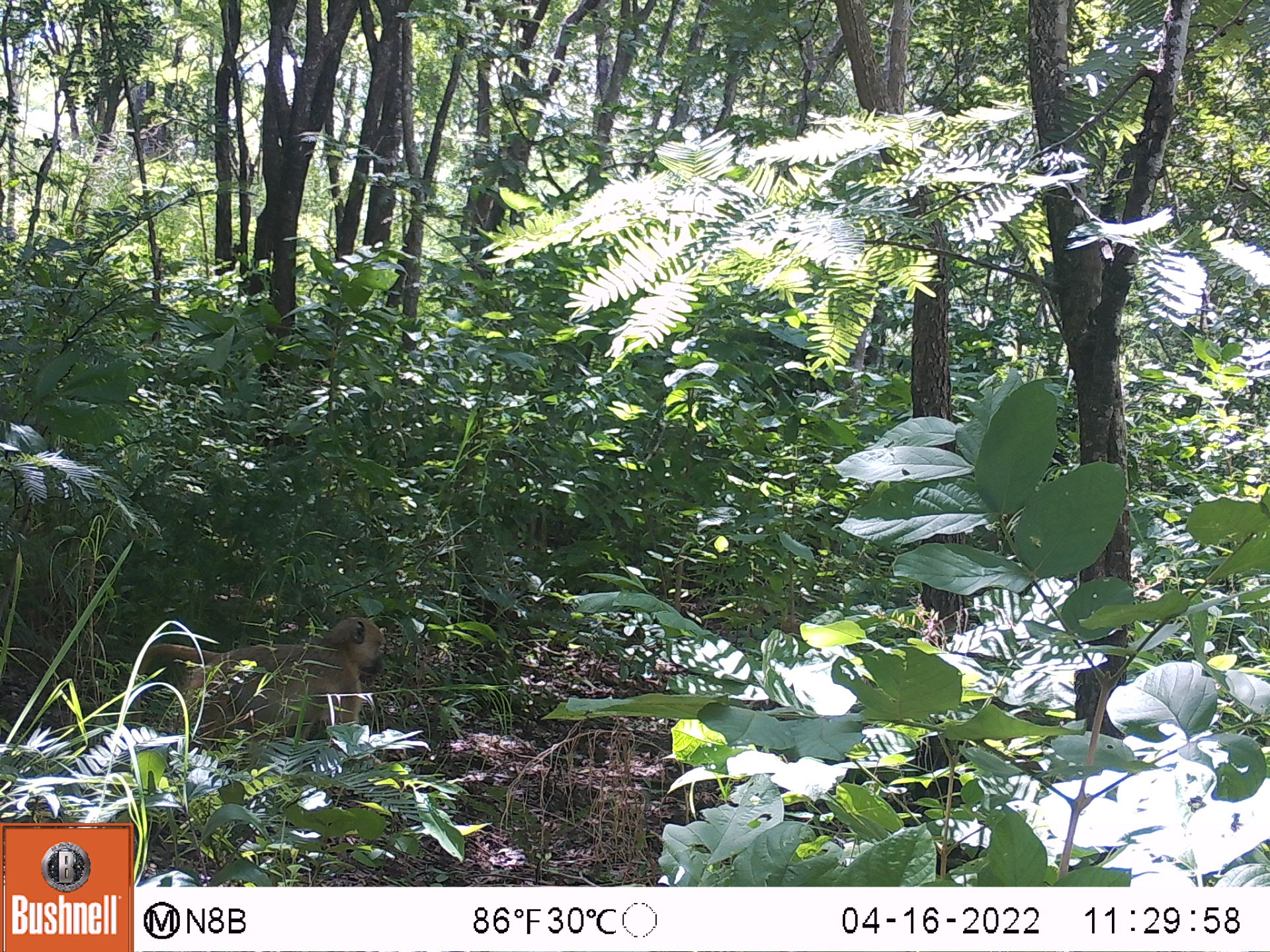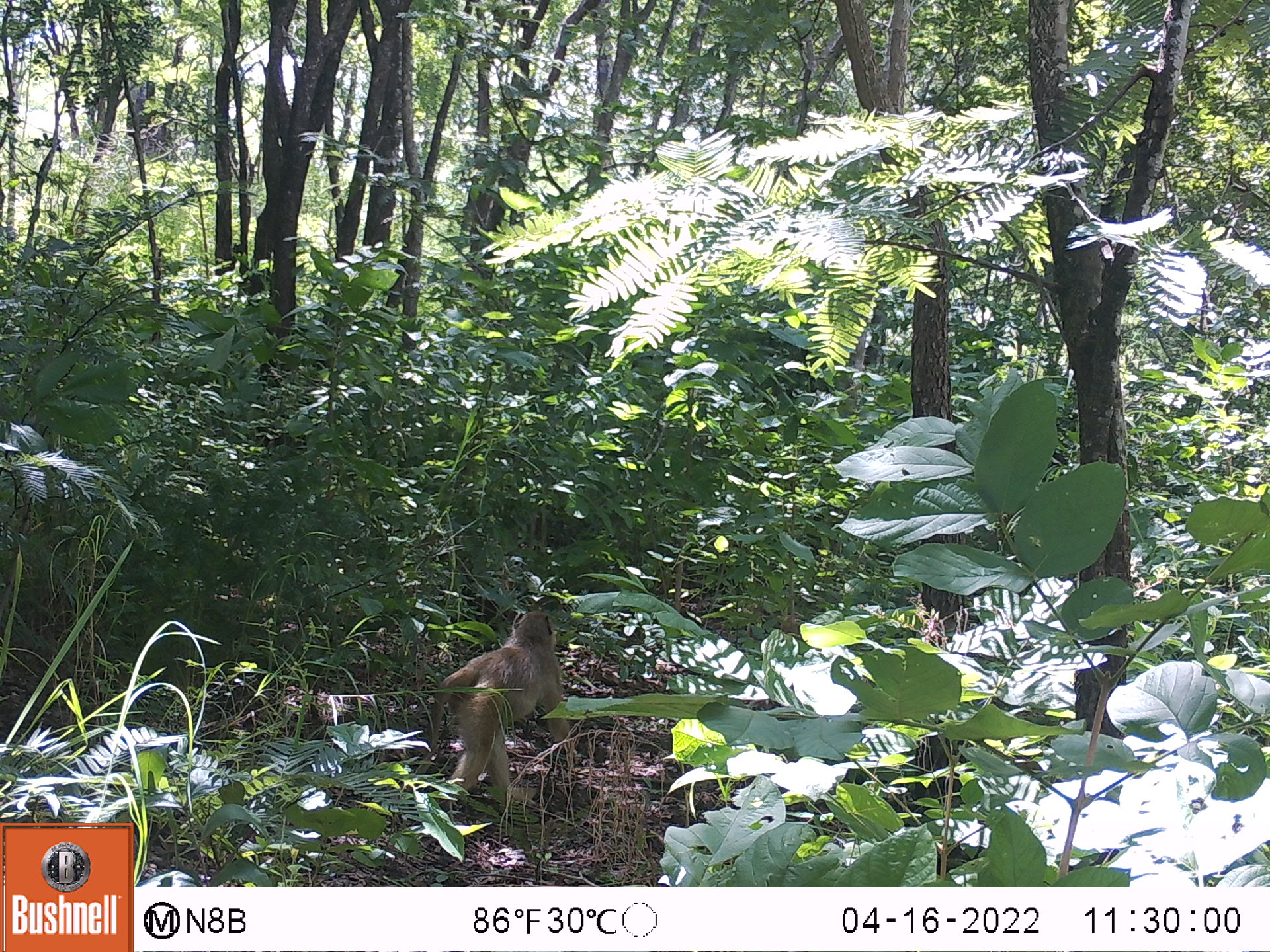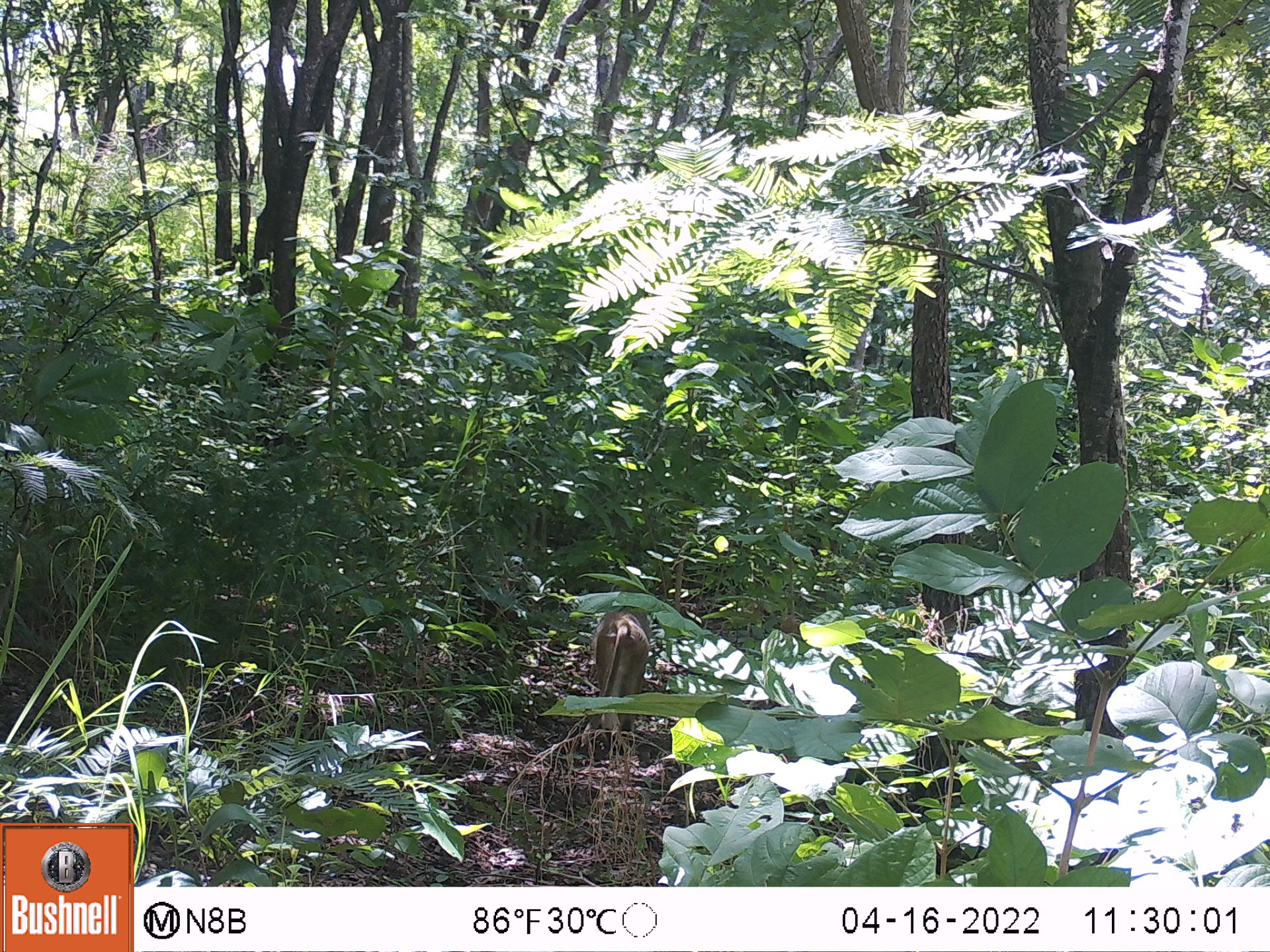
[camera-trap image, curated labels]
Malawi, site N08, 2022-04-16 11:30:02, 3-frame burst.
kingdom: Animalia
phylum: Chordata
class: Mammalia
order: Primates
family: Cercopithecidae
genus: Papio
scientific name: Papio cynocephalus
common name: yellow baboon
Yellow baboon (Papio cynocephalus), count 1.